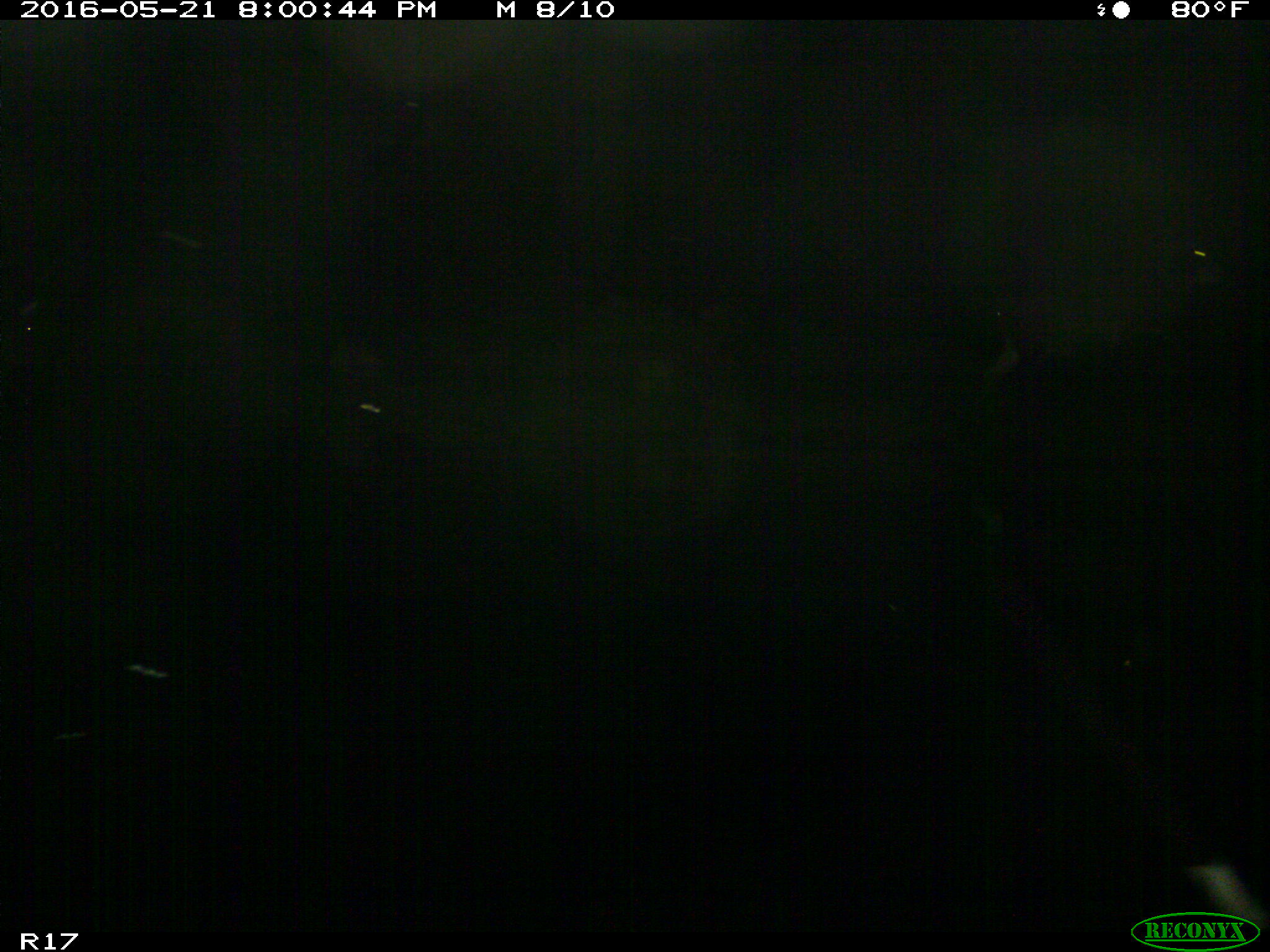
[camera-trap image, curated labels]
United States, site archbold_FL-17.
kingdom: Animalia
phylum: Chordata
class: Mammalia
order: Artiodactyla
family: Bovidae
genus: Bos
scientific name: Bos taurus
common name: domestic cow